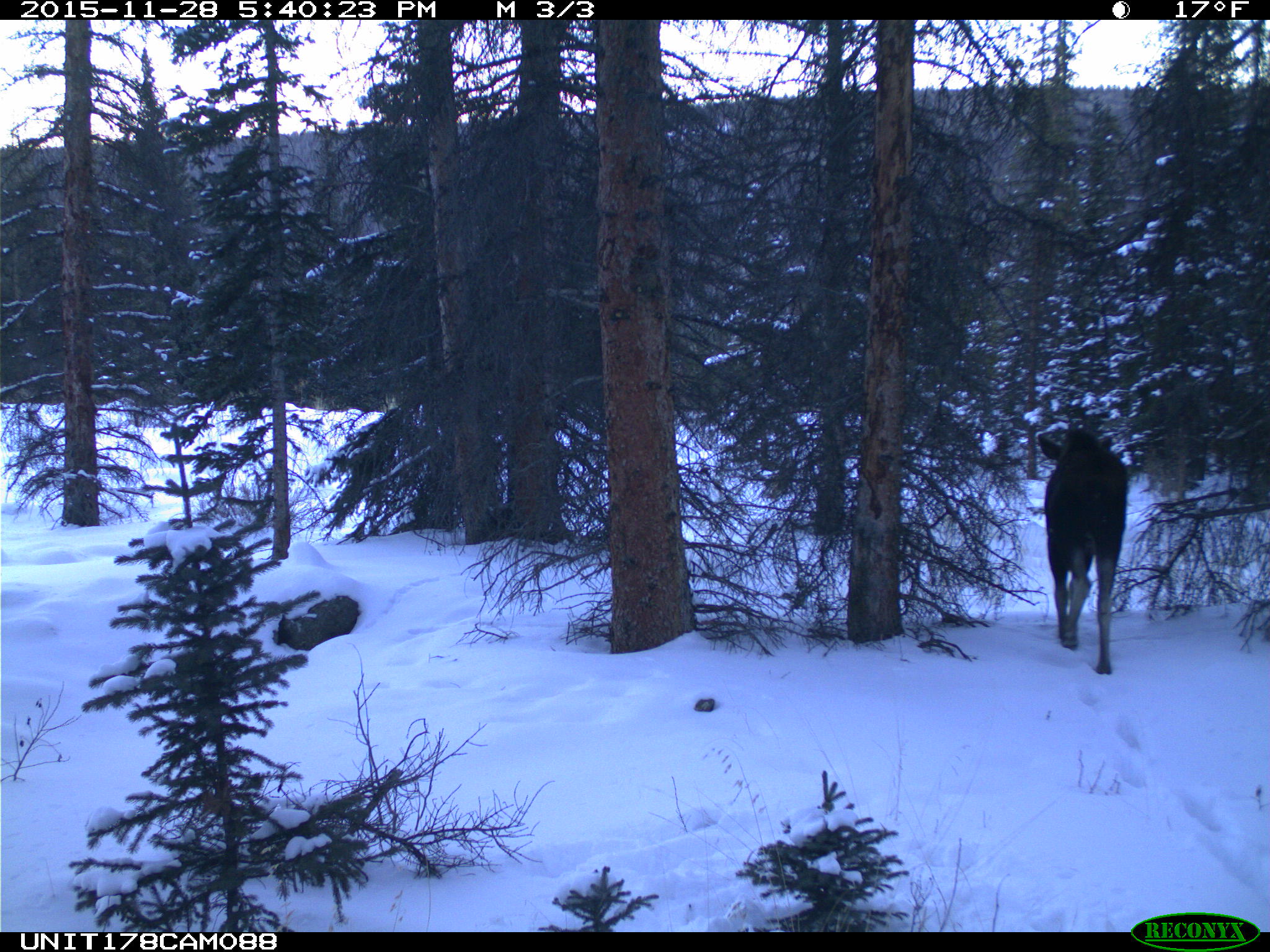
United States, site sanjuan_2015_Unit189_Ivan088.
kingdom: Animalia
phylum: Chordata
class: Mammalia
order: Artiodactyla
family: Cervidae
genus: Alces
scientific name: Alces alces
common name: moose